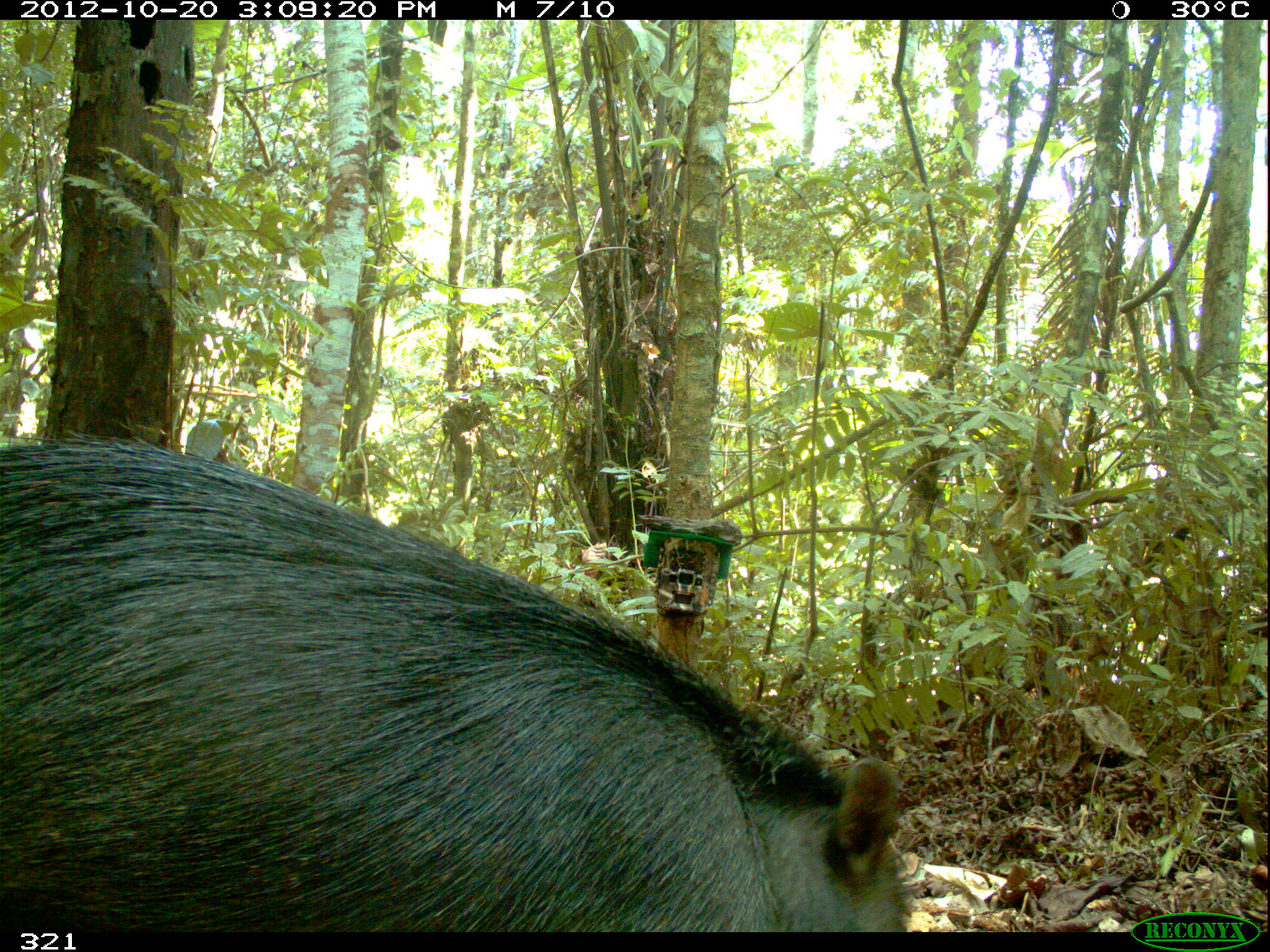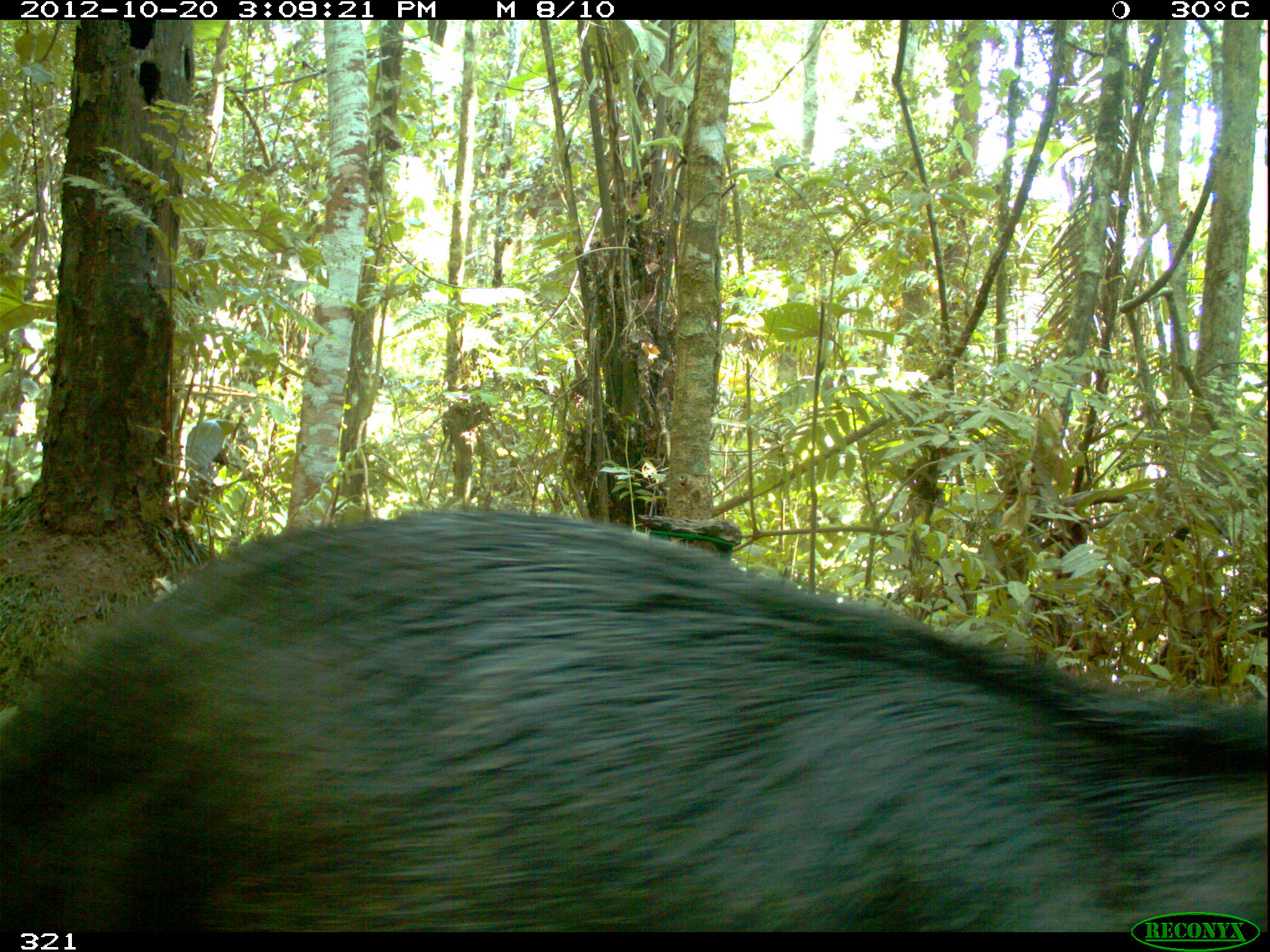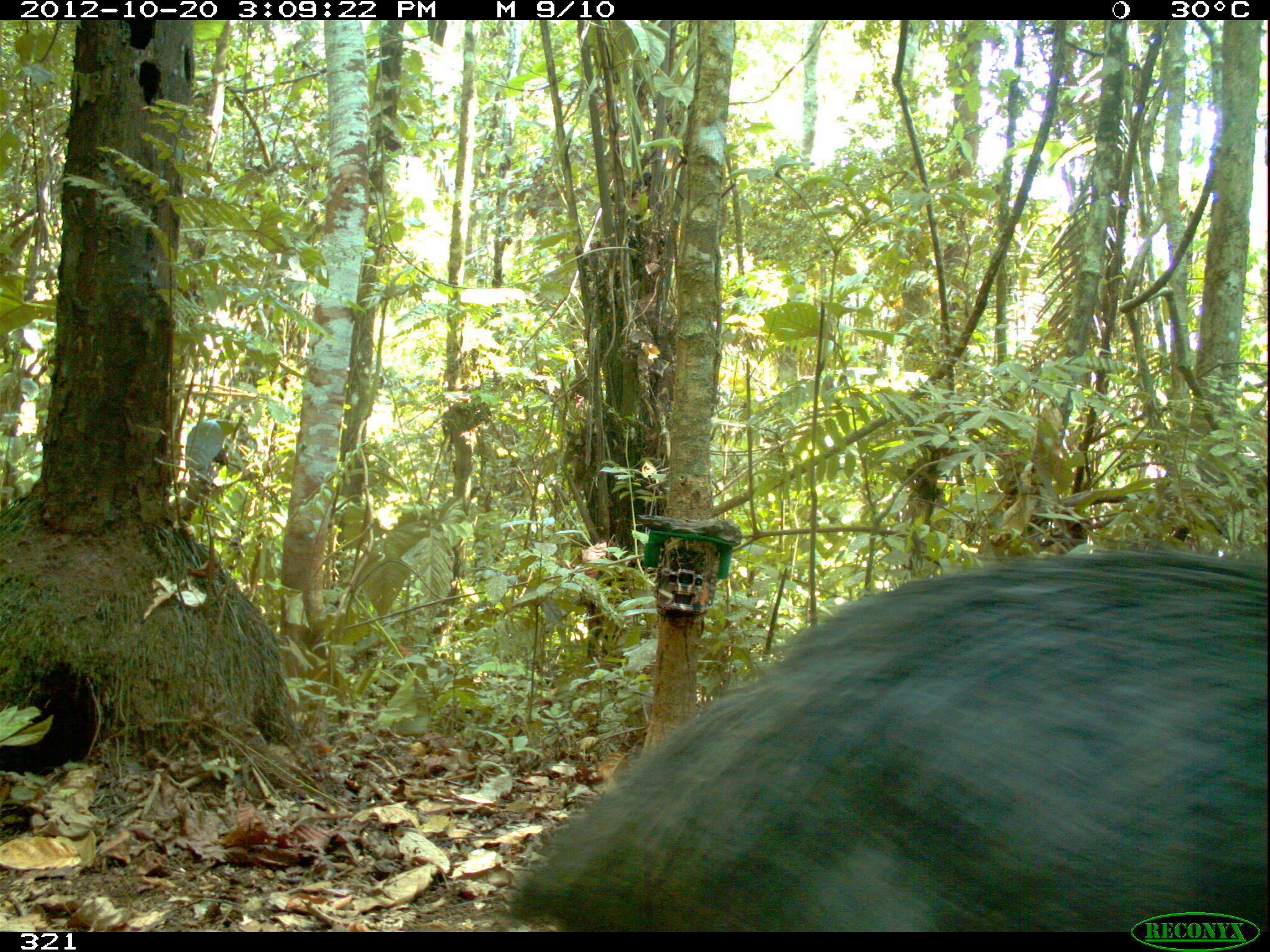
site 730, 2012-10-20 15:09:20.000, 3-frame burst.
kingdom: Animalia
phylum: Chordata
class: Mammalia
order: Artiodactyla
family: Tayassuidae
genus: Tayassu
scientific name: Tayassu pecari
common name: white-lipped peccary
Tayassu pecari (white-lipped peccary).